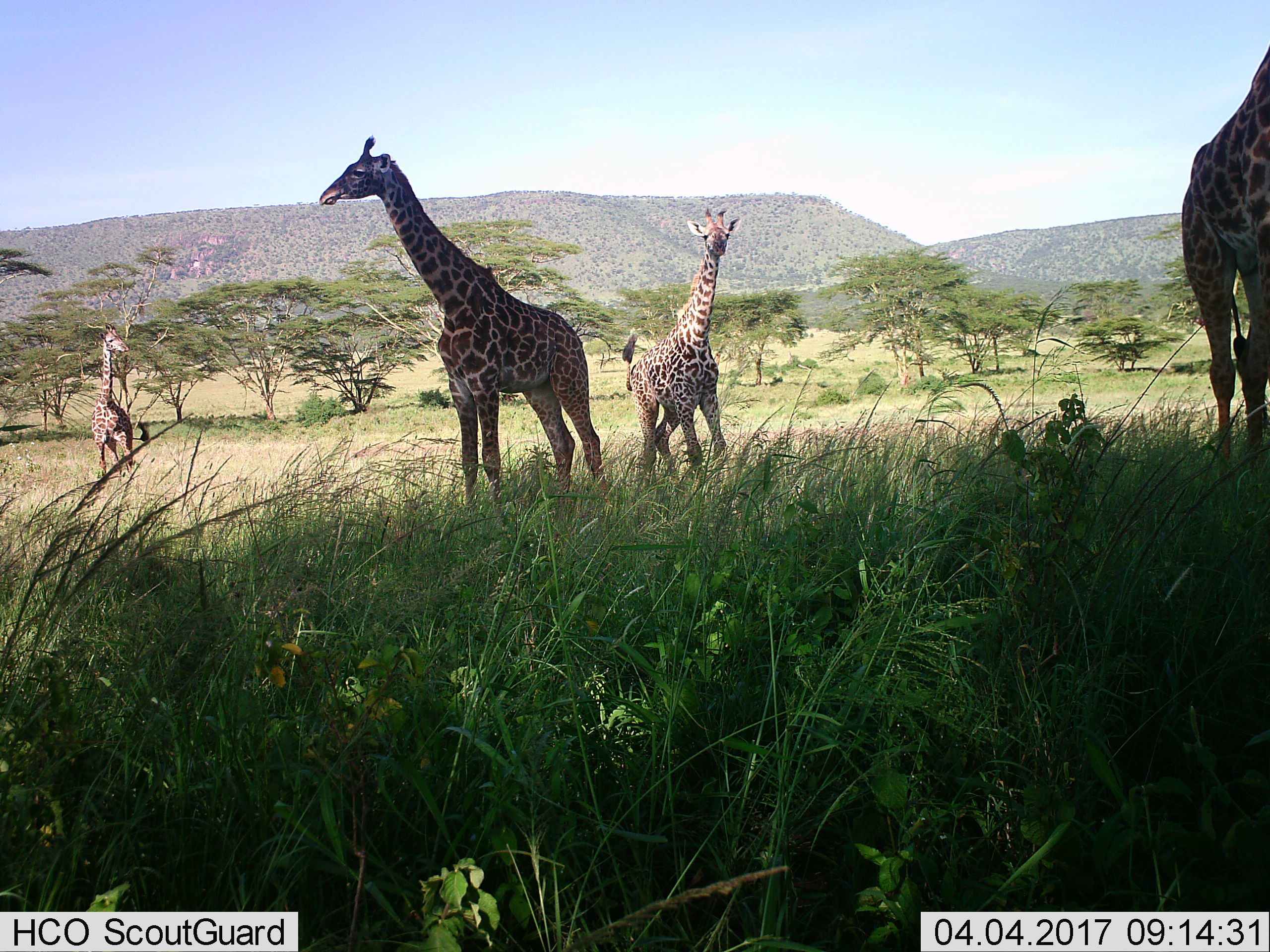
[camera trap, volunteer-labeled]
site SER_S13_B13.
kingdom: Animalia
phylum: Chordata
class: Mammalia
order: Artiodactyla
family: Giraffidae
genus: Giraffa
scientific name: Giraffa camelopardalis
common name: giraffe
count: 4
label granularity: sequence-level